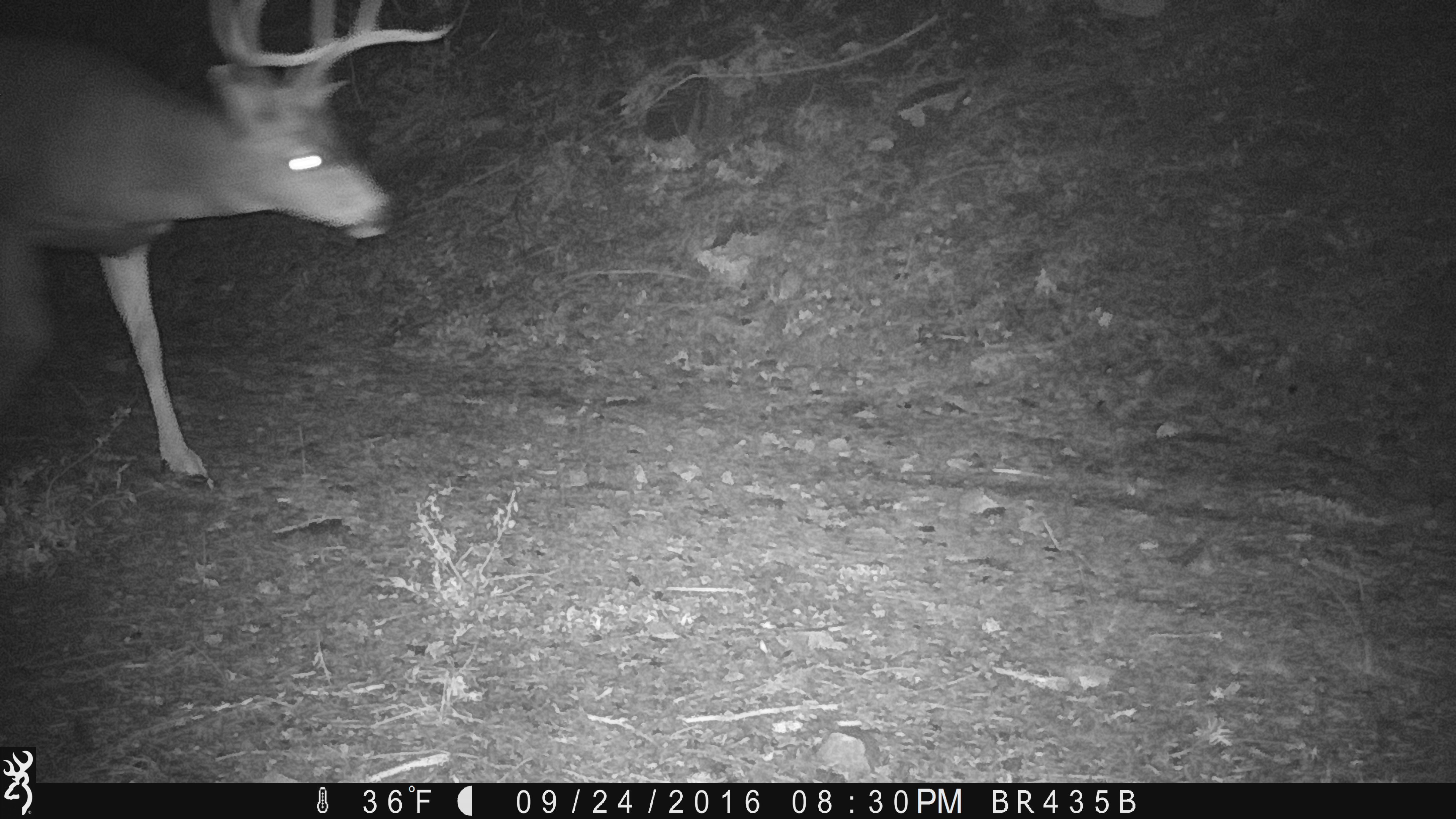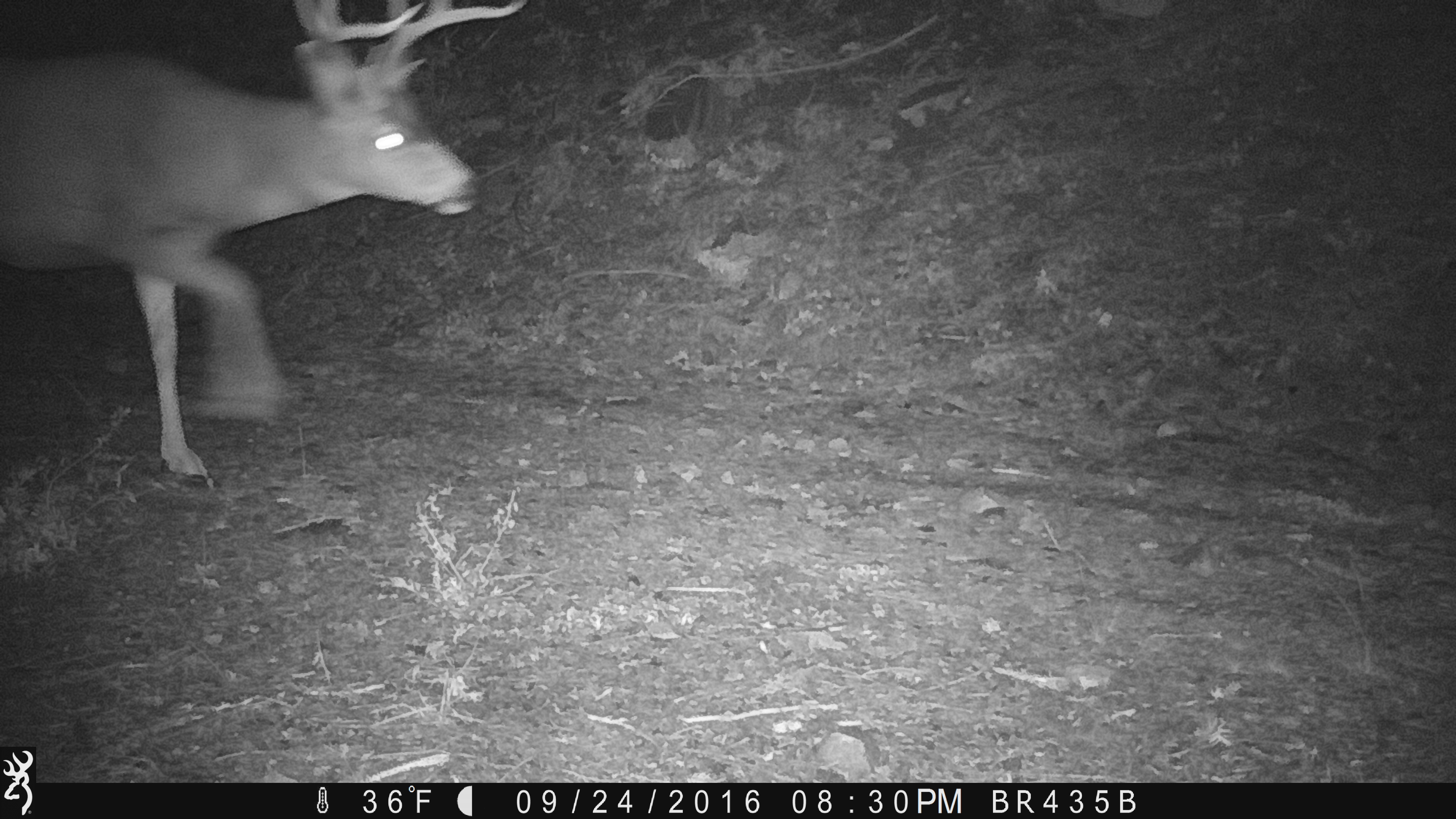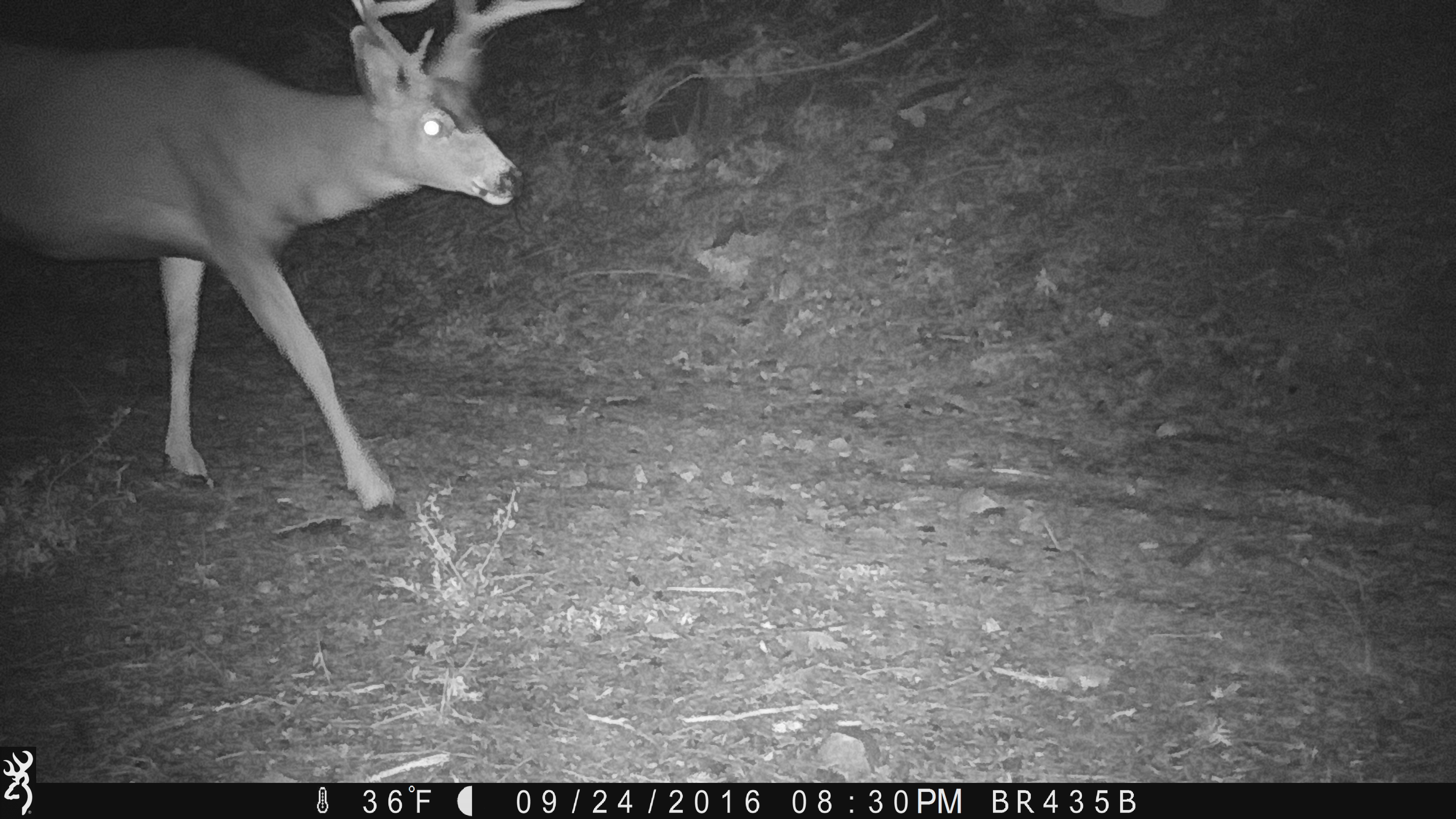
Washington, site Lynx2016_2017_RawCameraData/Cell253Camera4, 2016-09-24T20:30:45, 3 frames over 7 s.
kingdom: Animalia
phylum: Chordata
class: Mammalia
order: Artiodactyla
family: Cervidae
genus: Odocoileus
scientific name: Odocoileus hemionus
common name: mule deer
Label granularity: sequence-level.